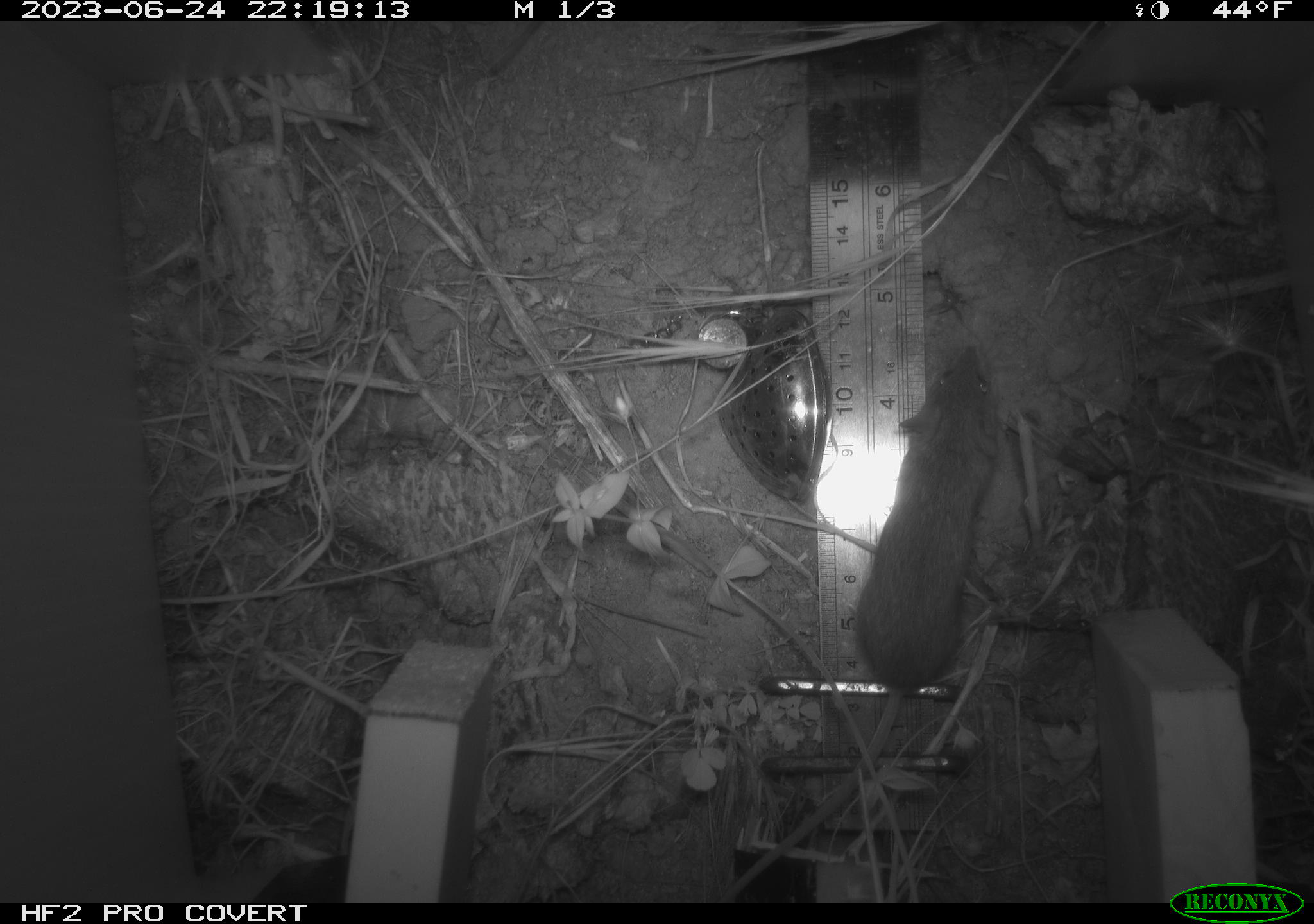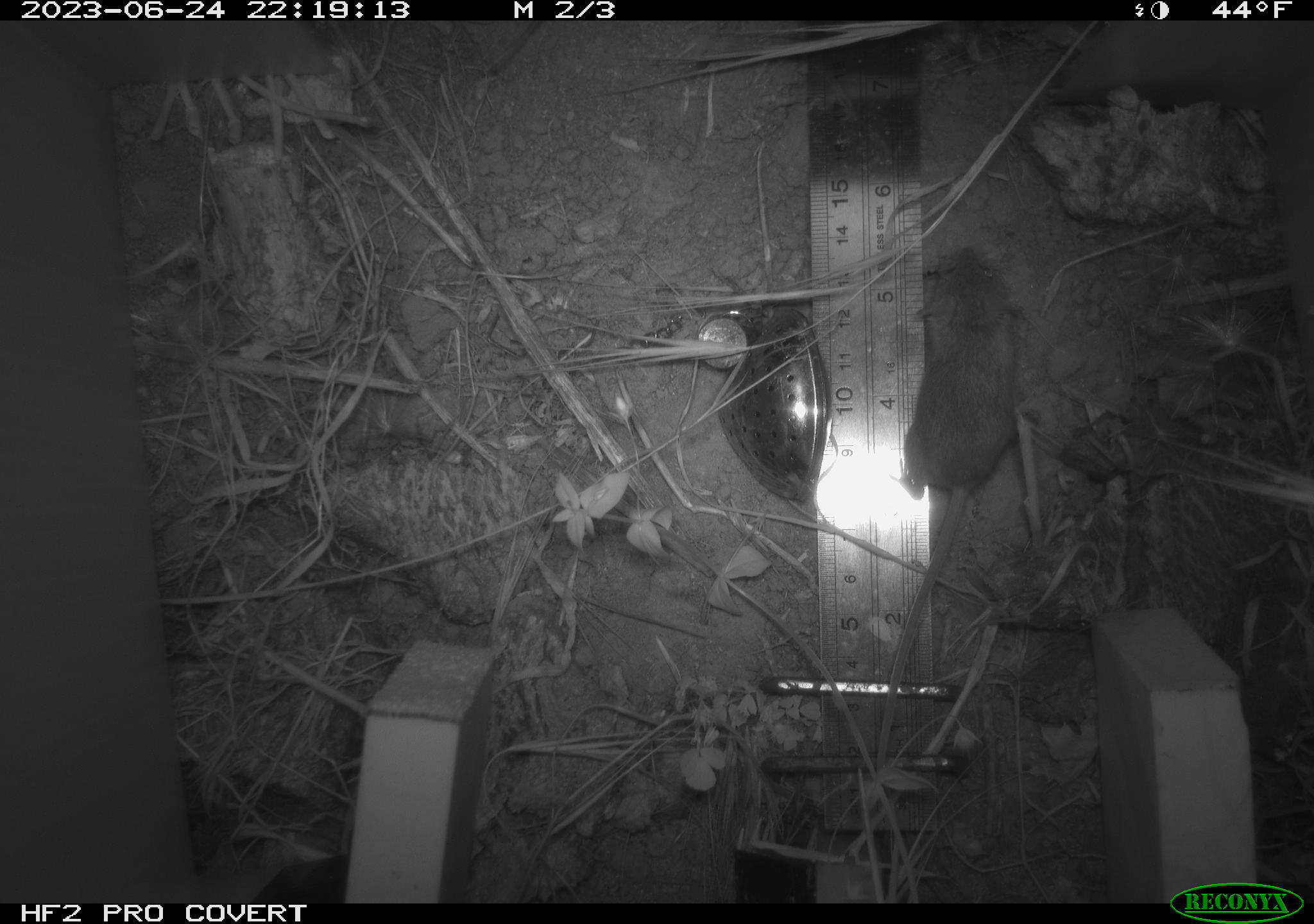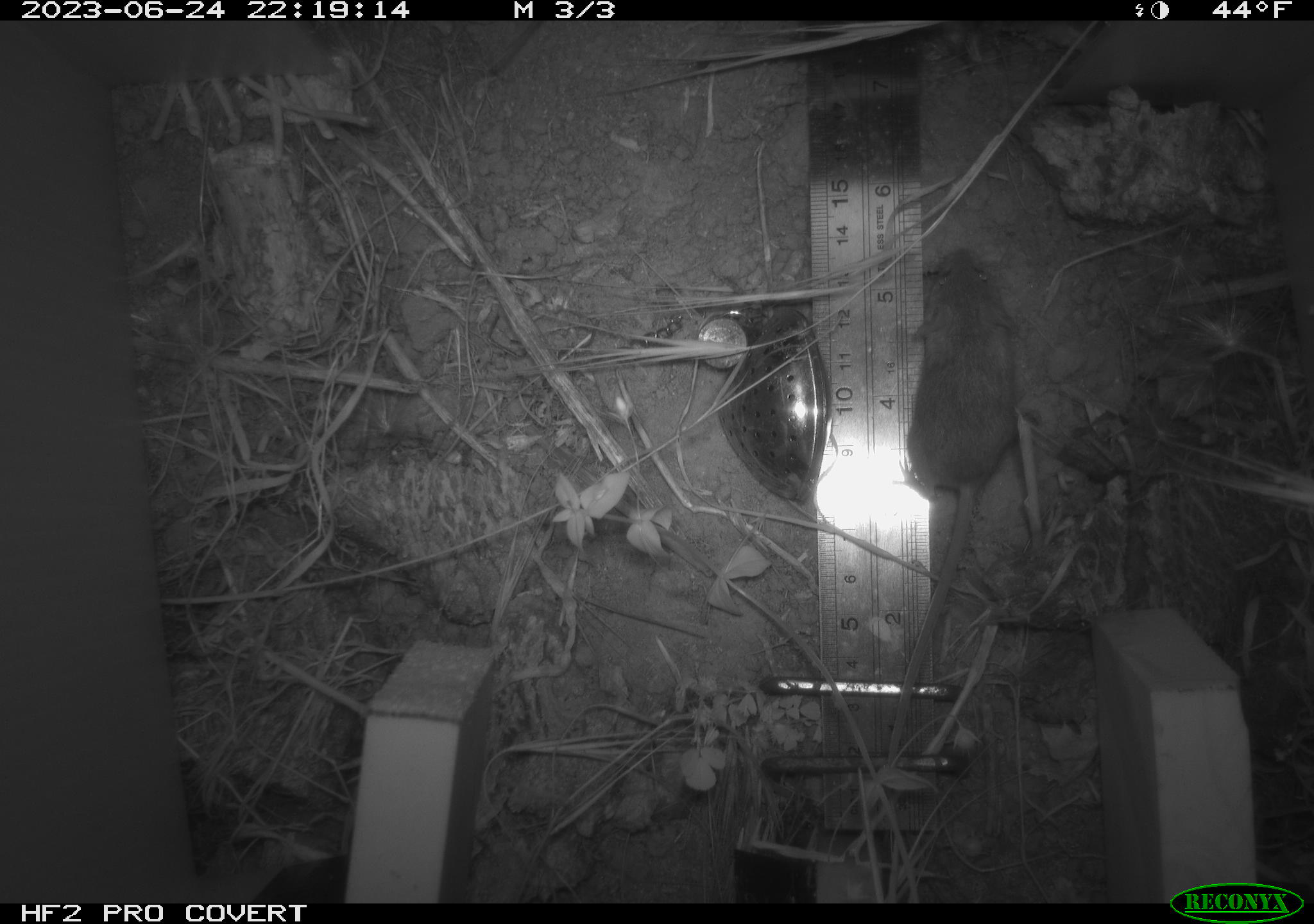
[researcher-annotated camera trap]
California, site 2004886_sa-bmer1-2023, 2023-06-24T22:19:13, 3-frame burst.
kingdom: Animalia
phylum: Chordata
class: Mammalia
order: Rodentia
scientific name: Rodentia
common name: mouse species